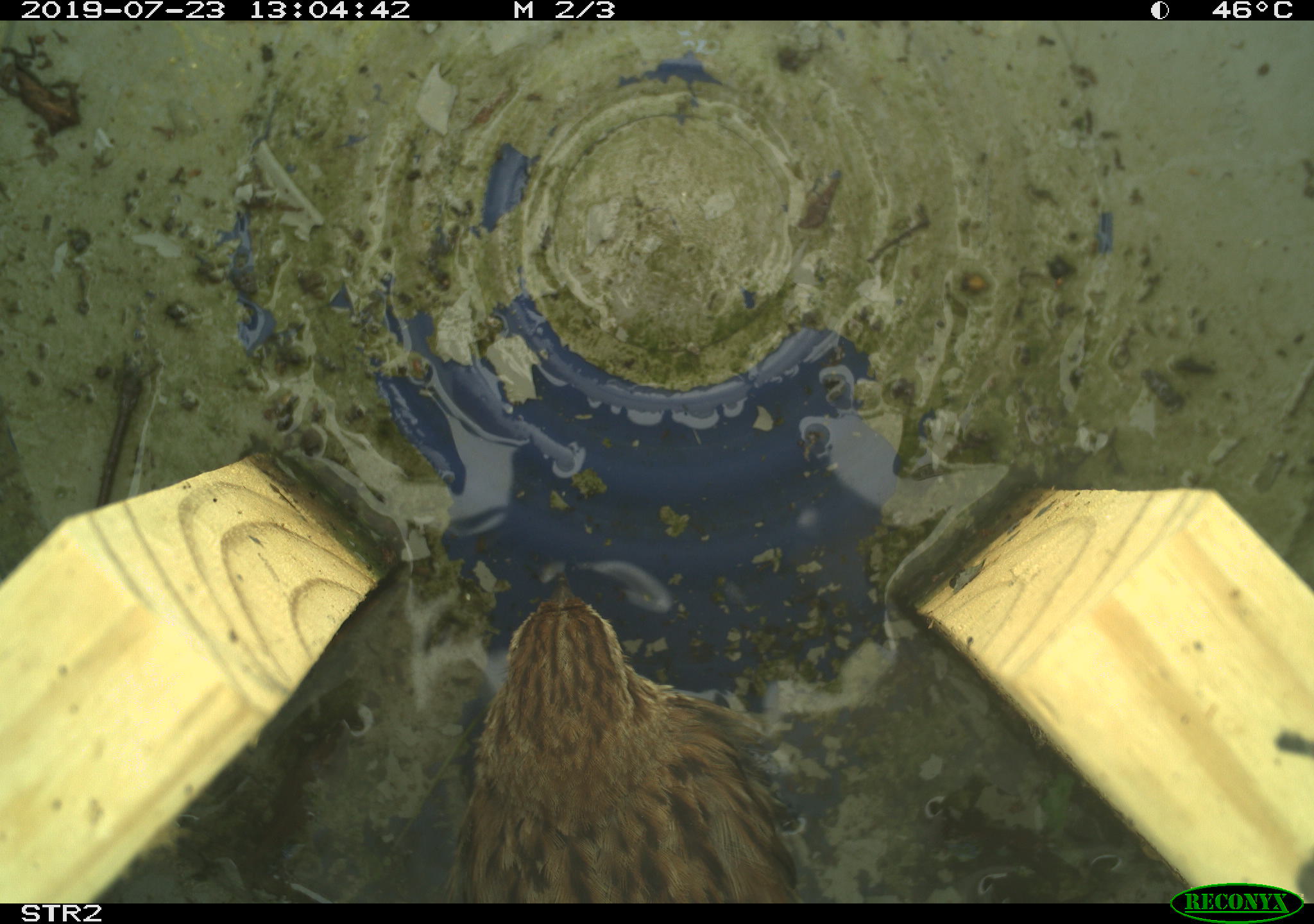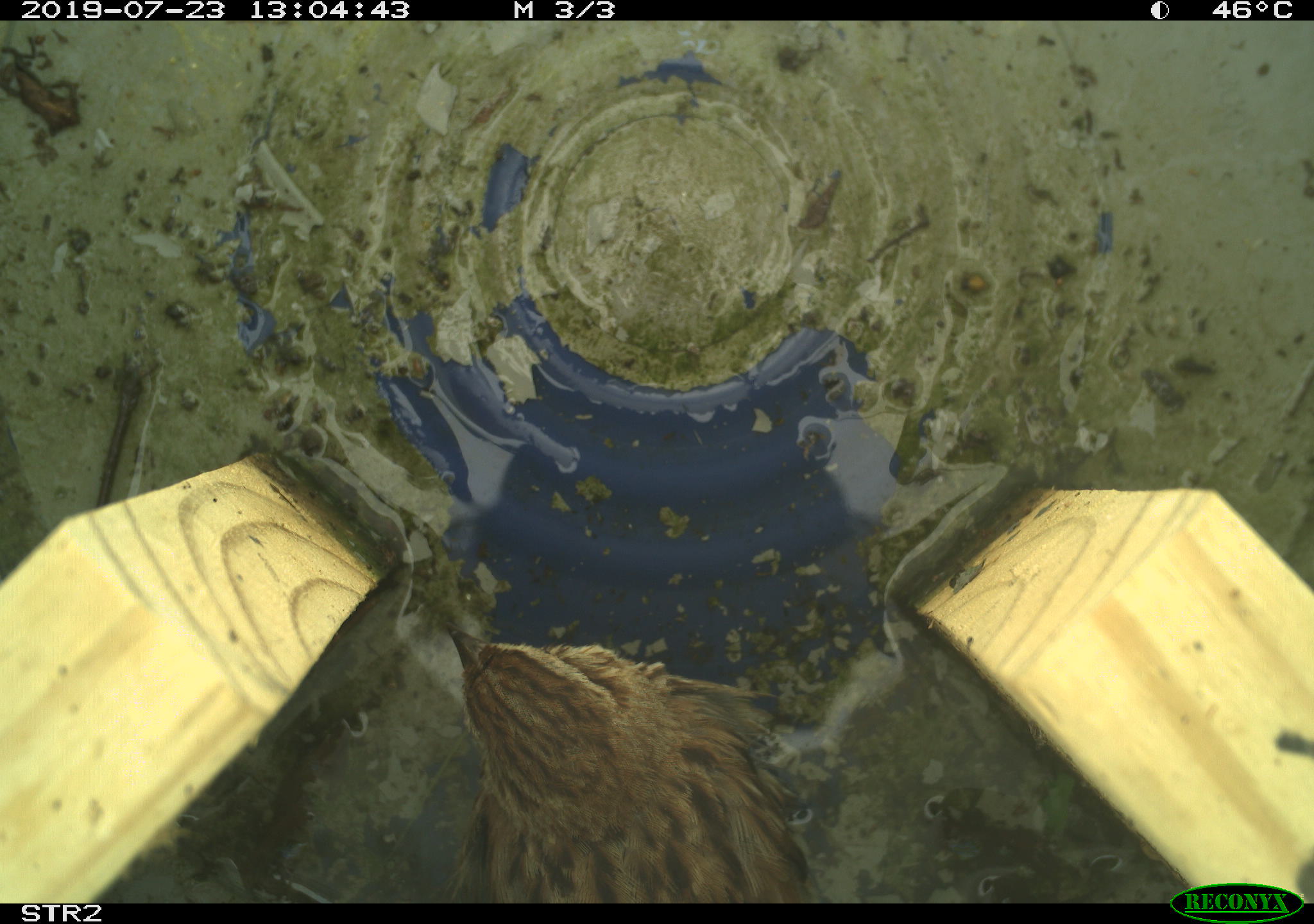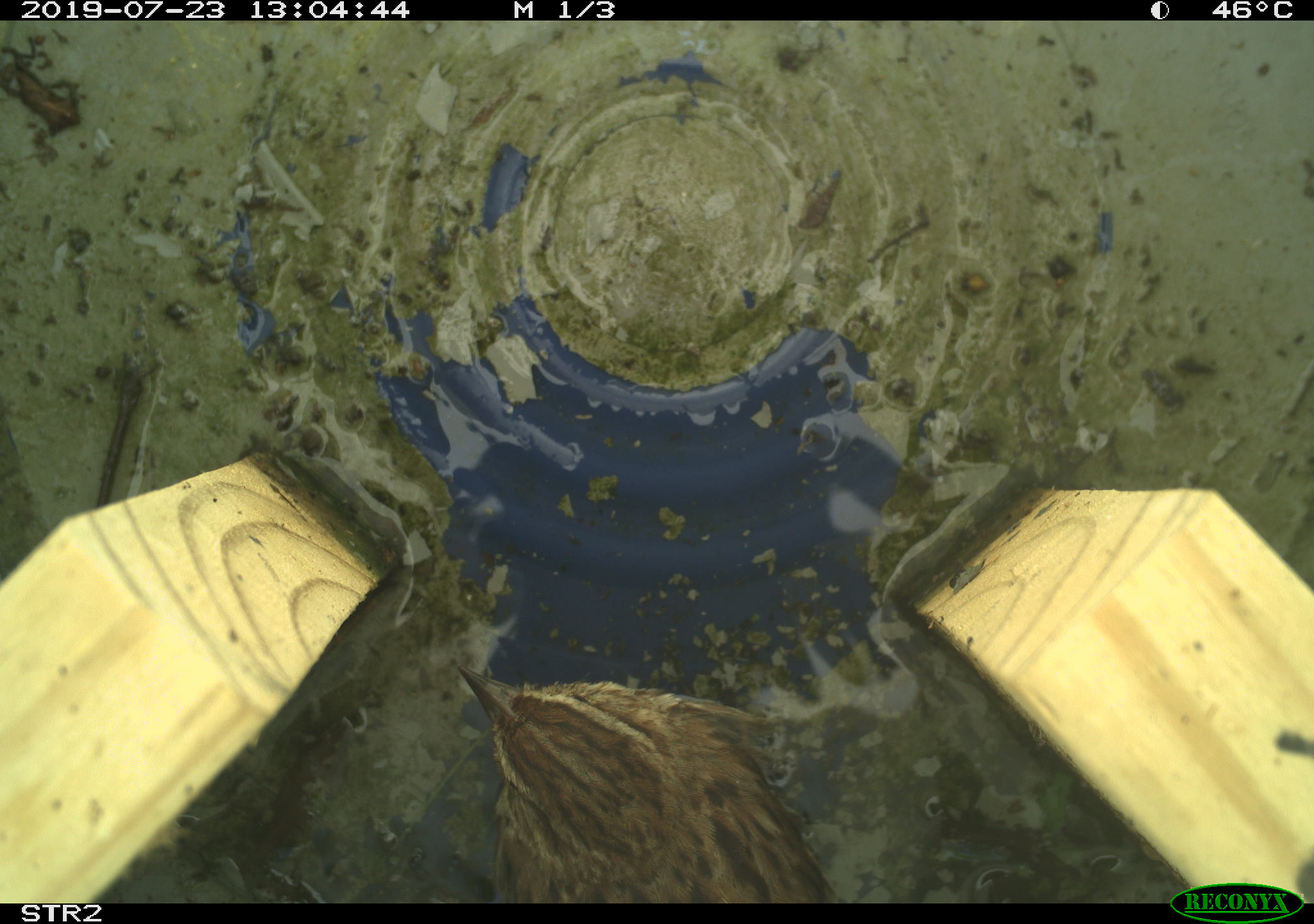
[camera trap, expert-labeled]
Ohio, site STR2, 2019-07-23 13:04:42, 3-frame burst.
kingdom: Animalia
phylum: Chordata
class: Aves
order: Passeriformes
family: Passerellidae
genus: Melospiza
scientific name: Melospiza melodia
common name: song sparrow